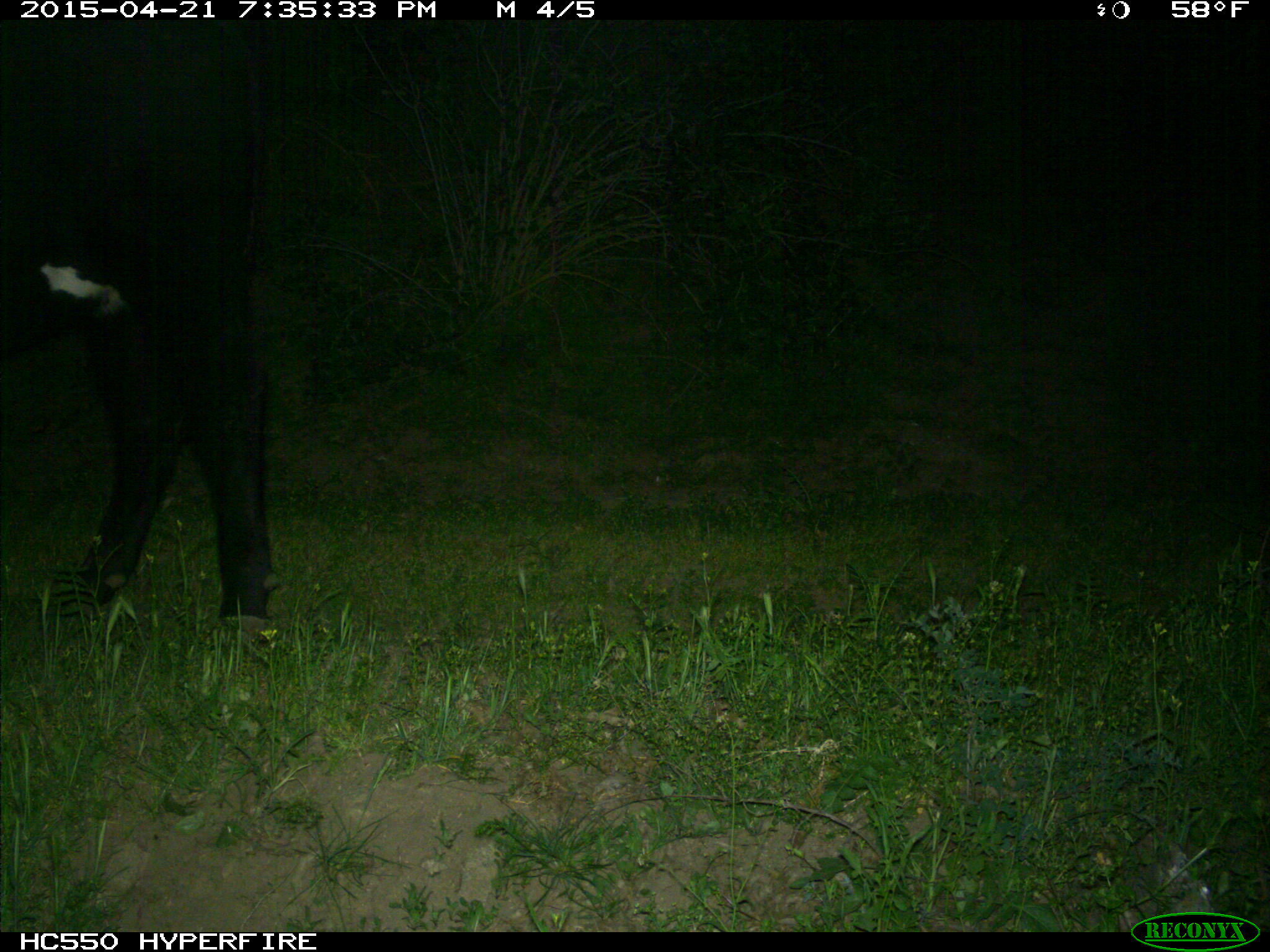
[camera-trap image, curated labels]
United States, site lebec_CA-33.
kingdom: Animalia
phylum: Chordata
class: Mammalia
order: Artiodactyla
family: Bovidae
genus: Bos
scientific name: Bos taurus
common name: domestic cow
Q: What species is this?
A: Bos taurus (domestic cow).